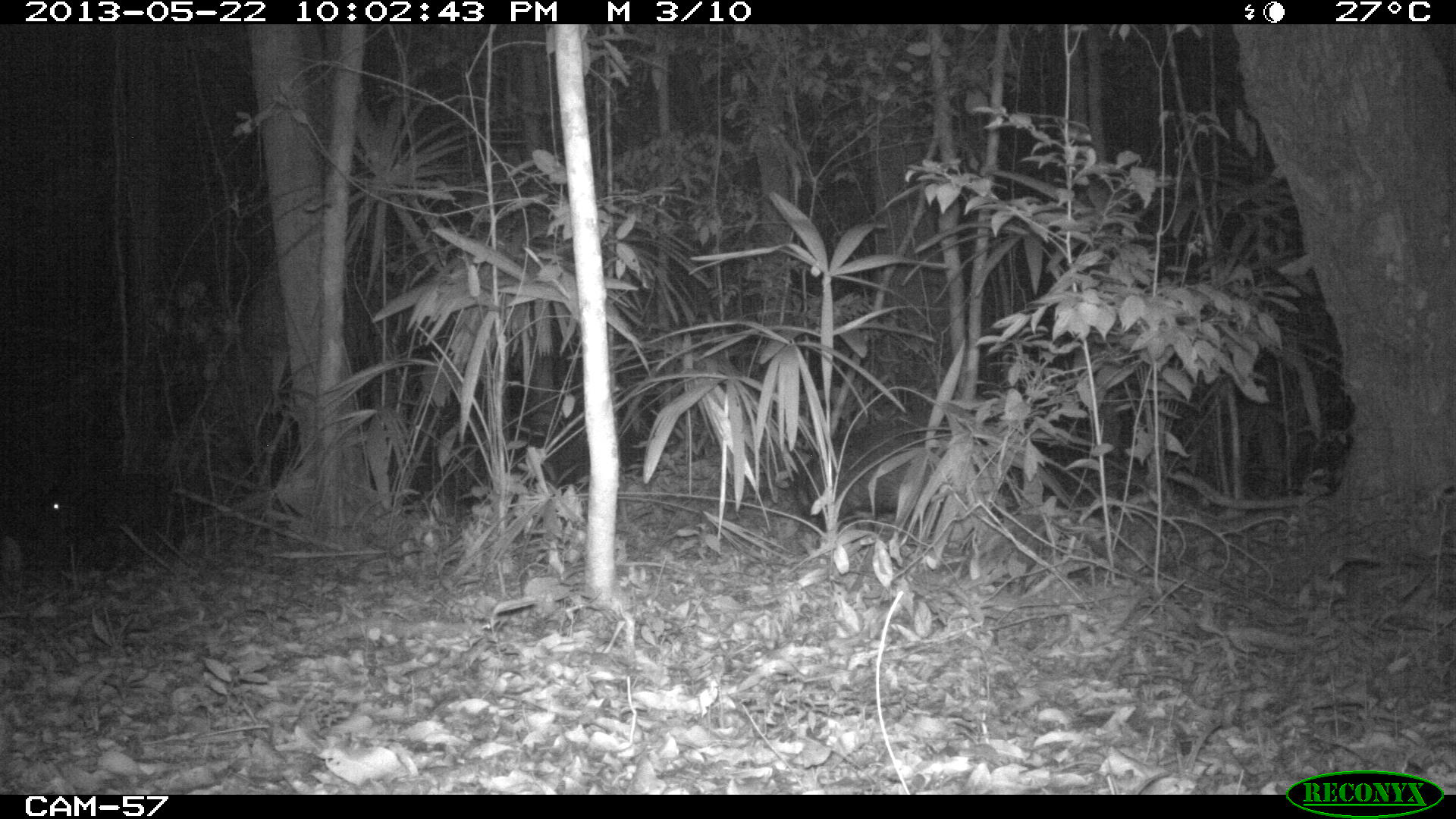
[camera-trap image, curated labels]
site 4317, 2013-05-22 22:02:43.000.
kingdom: Animalia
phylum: Chordata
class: Mammalia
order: Artiodactyla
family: Tayassuidae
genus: Tayassu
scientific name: Tayassu pecari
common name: white-lipped peccary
Tayassu pecari (white-lipped peccary), count 28.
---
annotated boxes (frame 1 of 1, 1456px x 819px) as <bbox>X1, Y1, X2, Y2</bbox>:
tayassu pecari: <bbox>796, 417, 1019, 522</bbox>